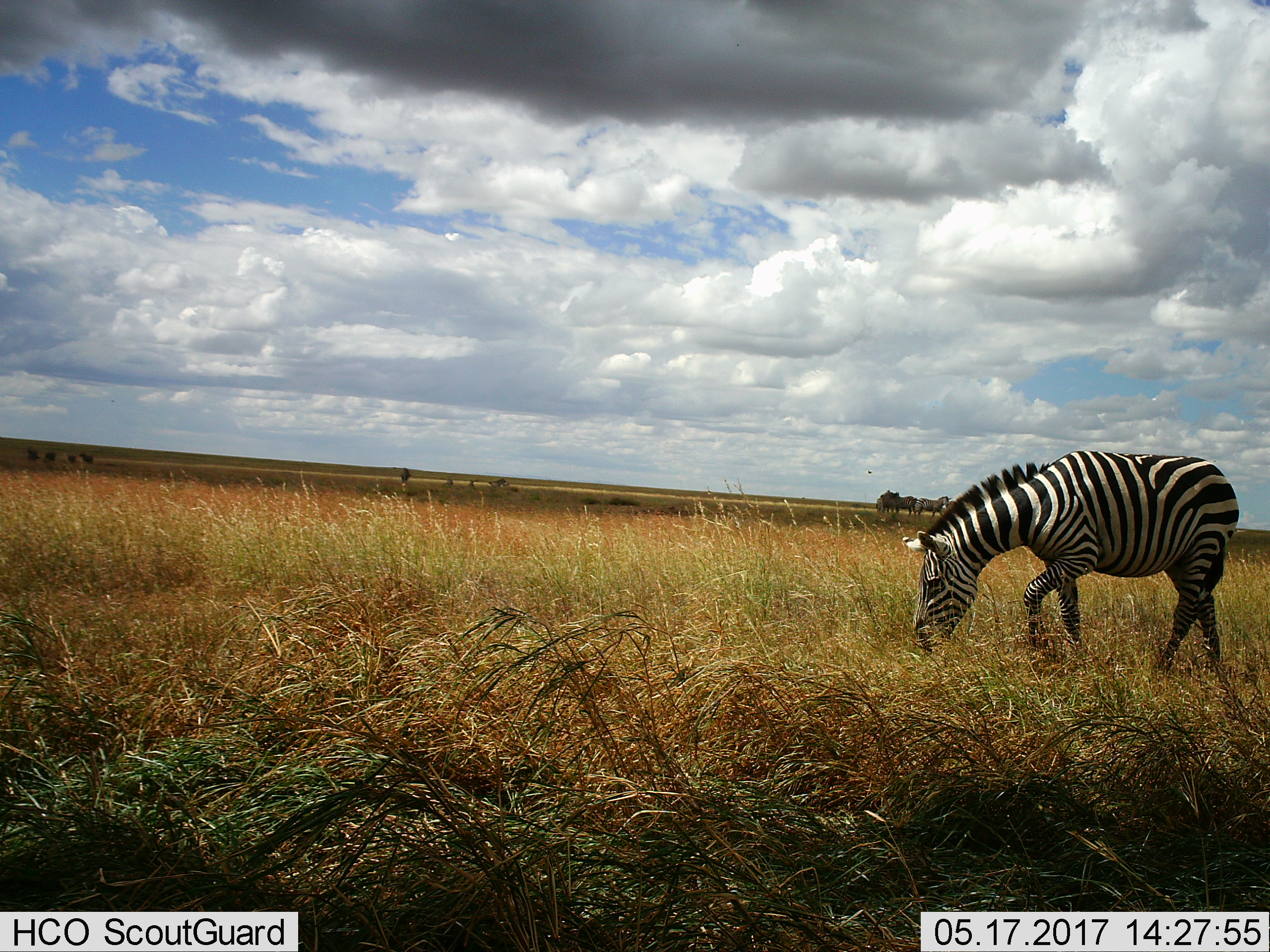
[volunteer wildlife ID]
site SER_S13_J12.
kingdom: Animalia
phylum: Chordata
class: Mammalia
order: Perissodactyla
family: Equidae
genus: Equus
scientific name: Equus quagga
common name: plains zebra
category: zebraplains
Zebraplains (plains zebra) (Equus quagga), count 1. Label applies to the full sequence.